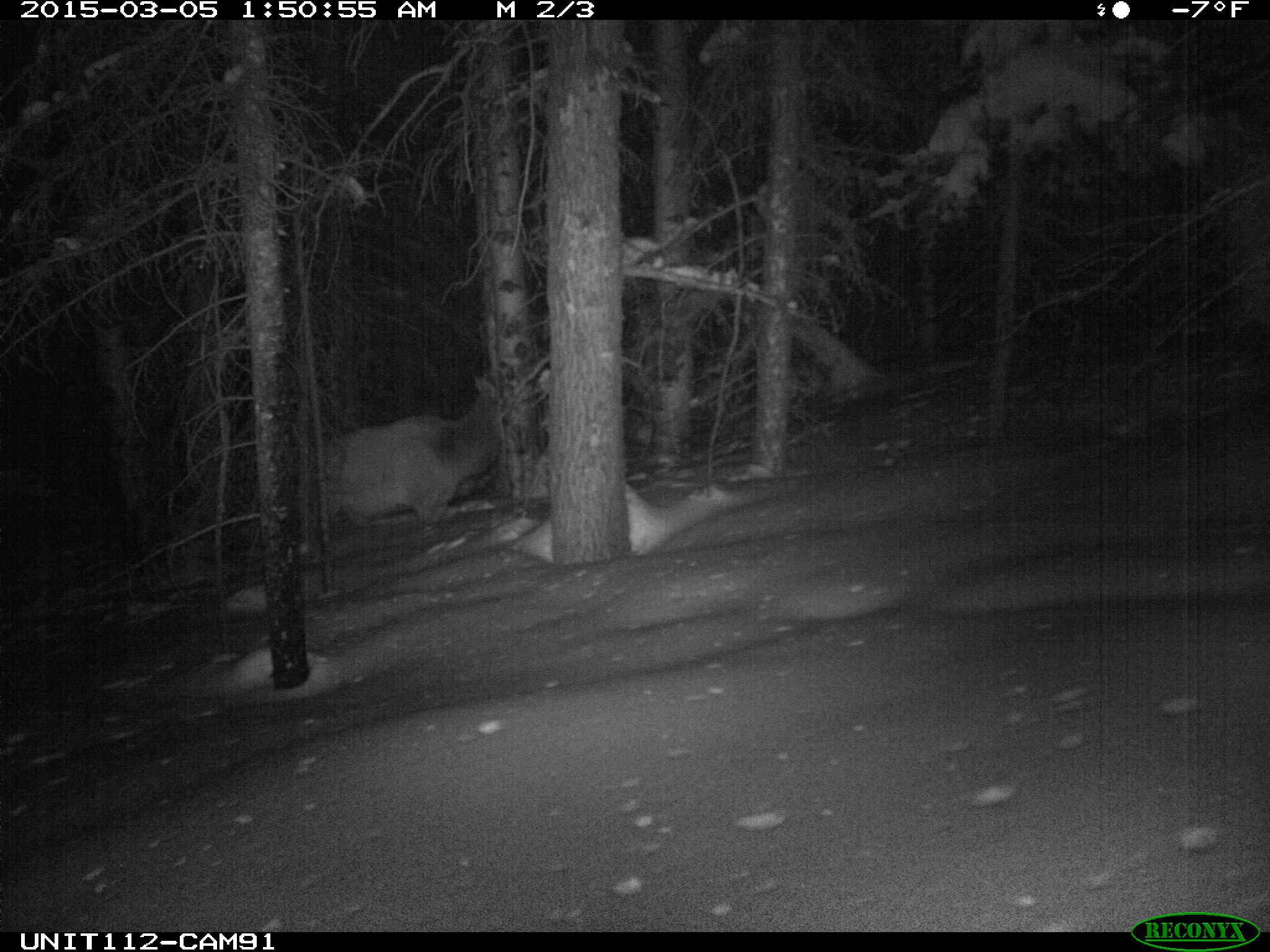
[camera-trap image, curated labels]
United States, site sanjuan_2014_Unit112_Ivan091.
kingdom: Animalia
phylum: Chordata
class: Mammalia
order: Artiodactyla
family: Cervidae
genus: Cervus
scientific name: Cervus elaphus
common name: red deer